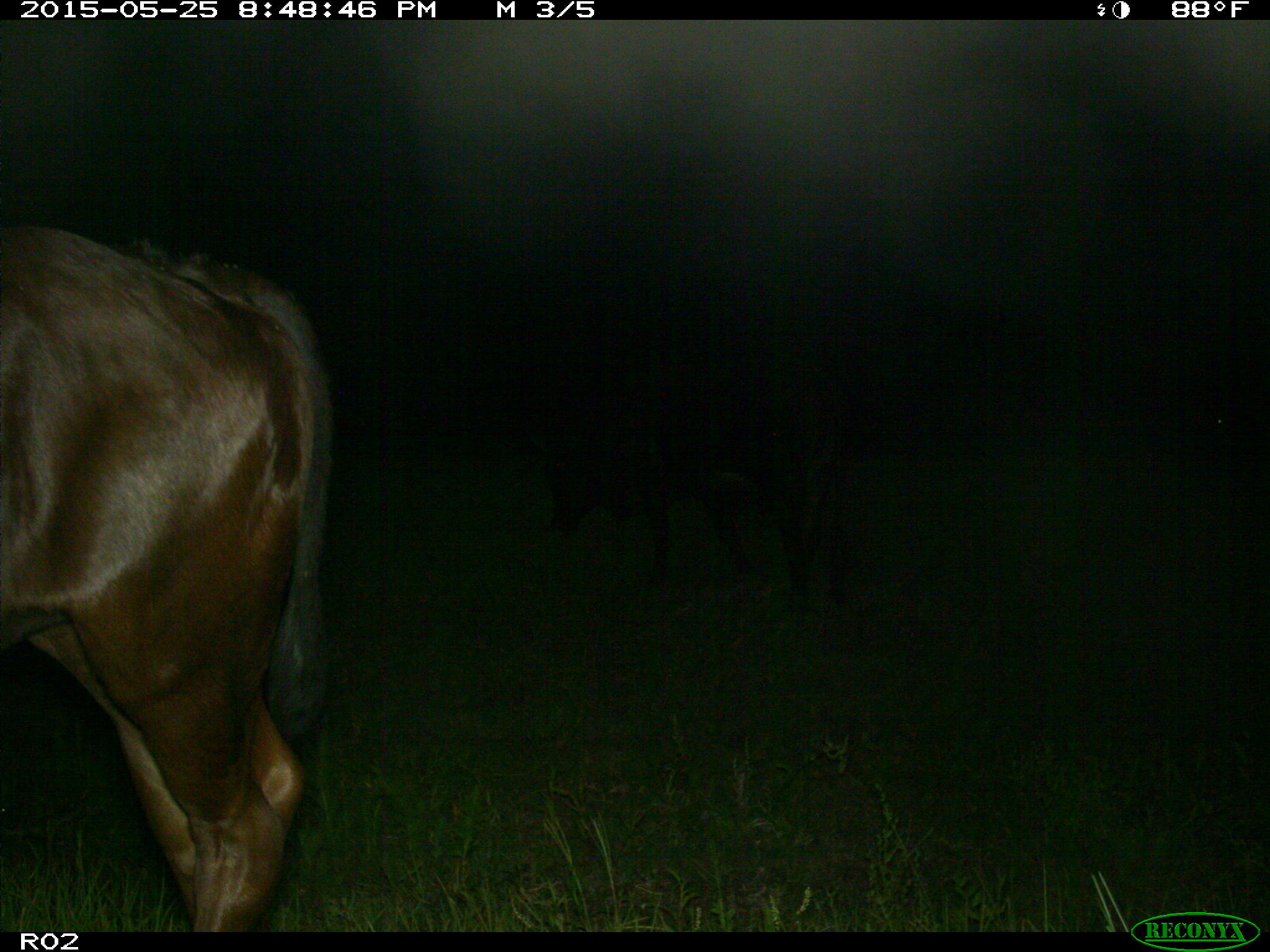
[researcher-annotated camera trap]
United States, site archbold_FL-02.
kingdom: Animalia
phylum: Chordata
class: Mammalia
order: Artiodactyla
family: Bovidae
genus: Bos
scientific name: Bos taurus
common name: domestic cow